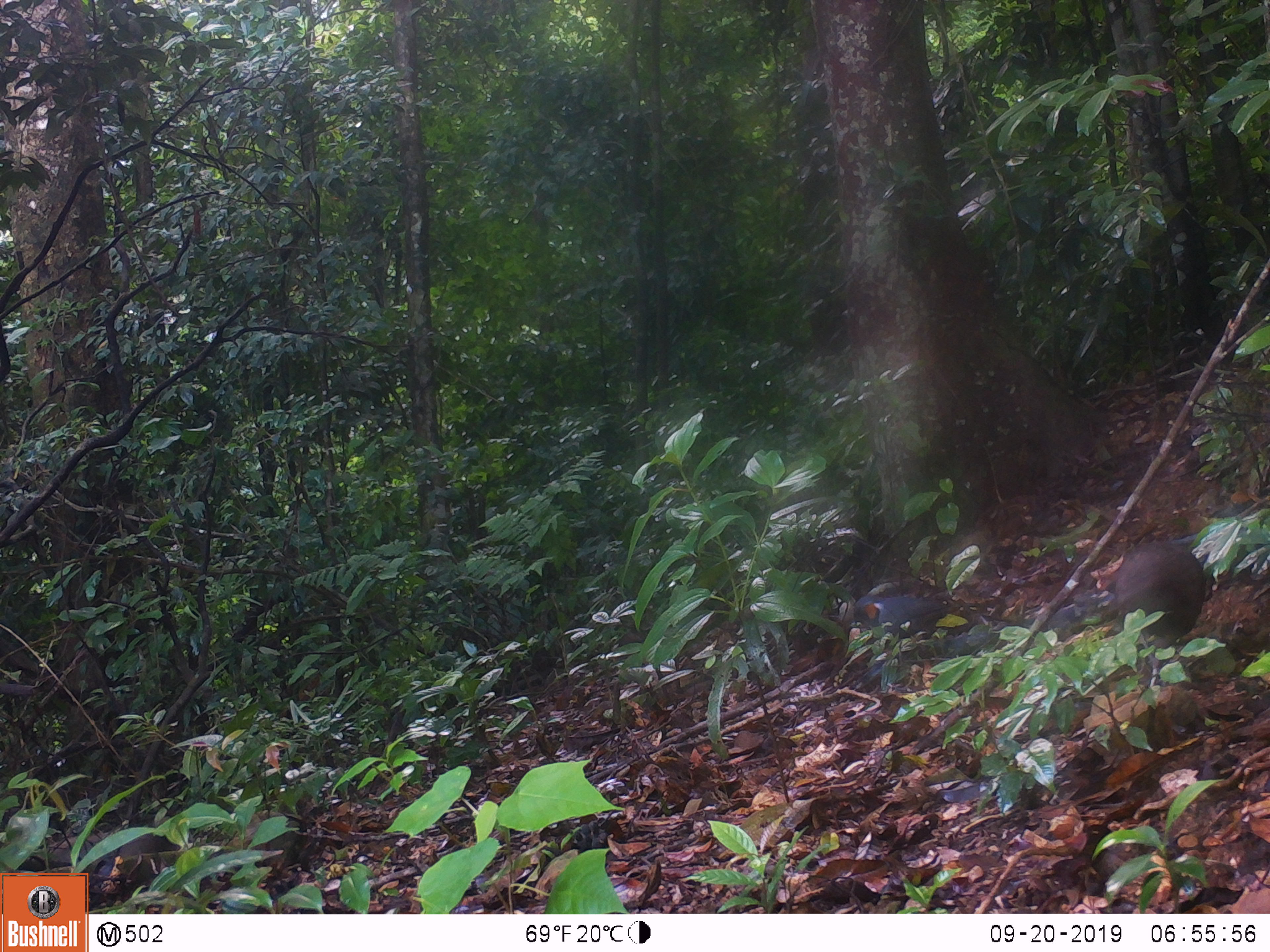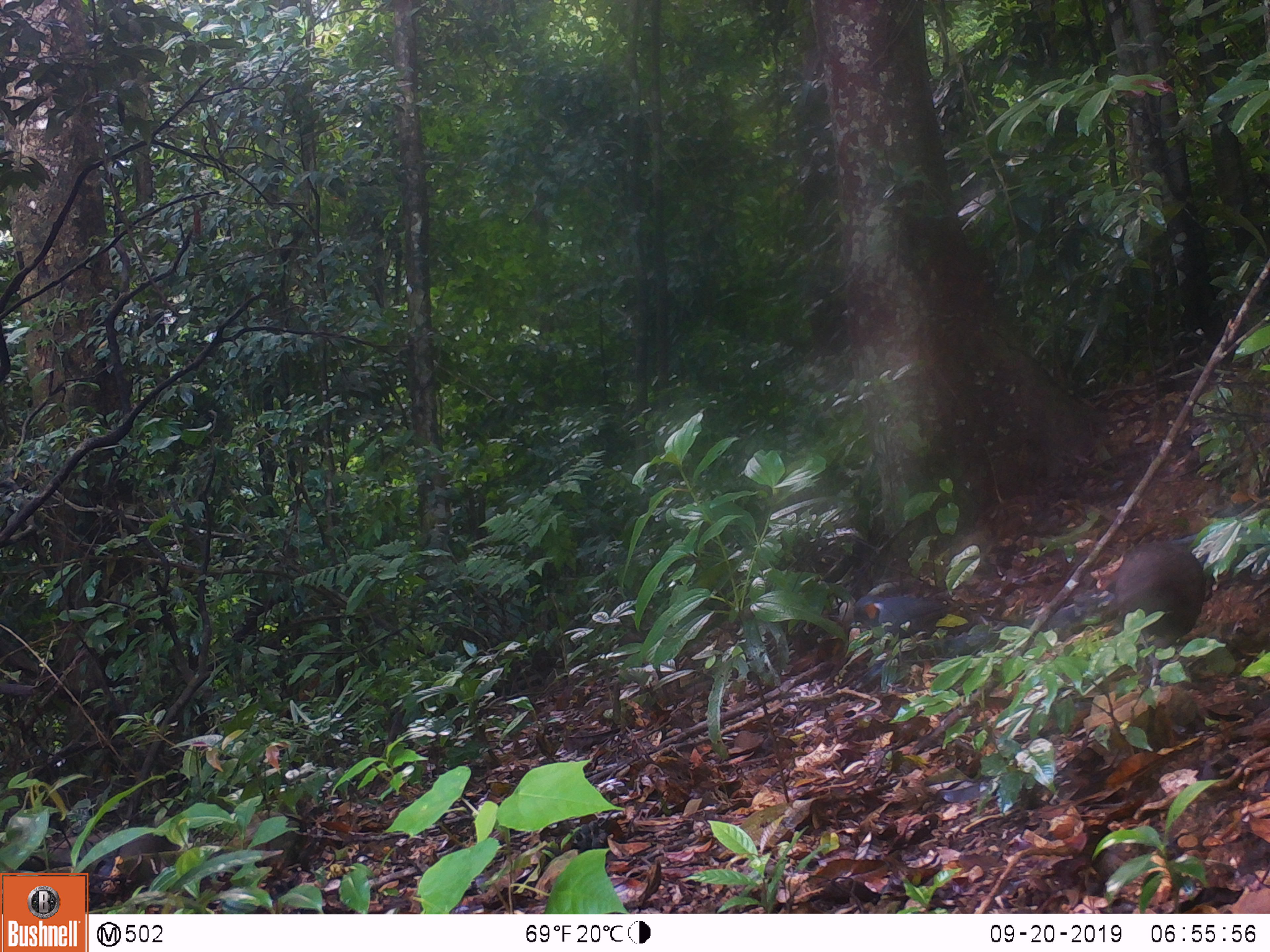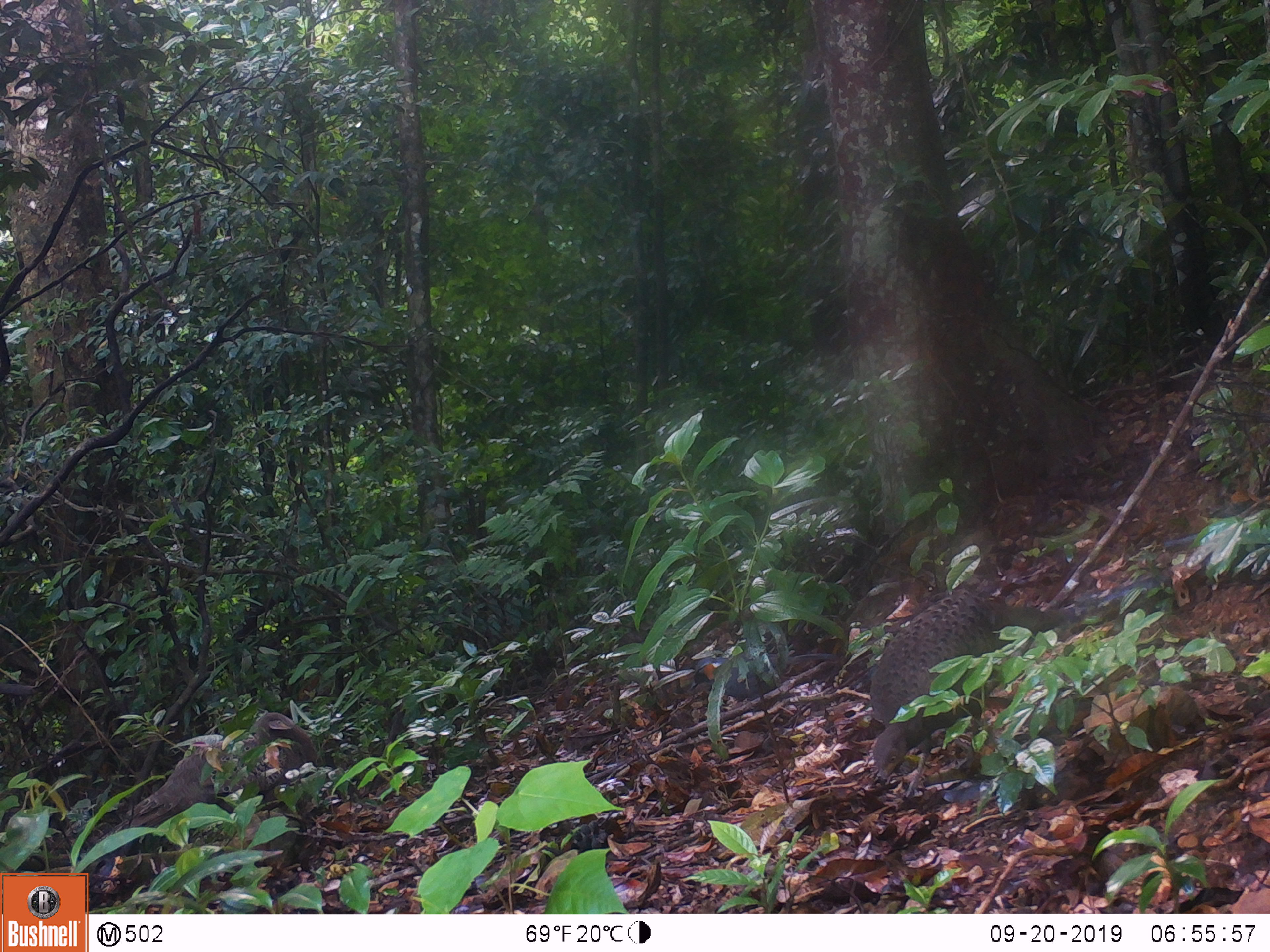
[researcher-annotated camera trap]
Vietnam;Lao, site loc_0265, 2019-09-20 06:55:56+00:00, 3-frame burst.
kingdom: Animalia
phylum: Chordata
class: Aves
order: Galliformes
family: Phasianidae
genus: Polyplectron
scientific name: Polyplectron bicalcaratum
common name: gray peacock-pheasant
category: grey peacock pheasant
Grey peacock pheasant (gray peacock-pheasant) (Polyplectron bicalcaratum). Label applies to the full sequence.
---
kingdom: Animalia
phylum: Chordata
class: Aves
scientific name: Aves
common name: bird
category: unidentified bird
Unidentified bird (bird) (Aves). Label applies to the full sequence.